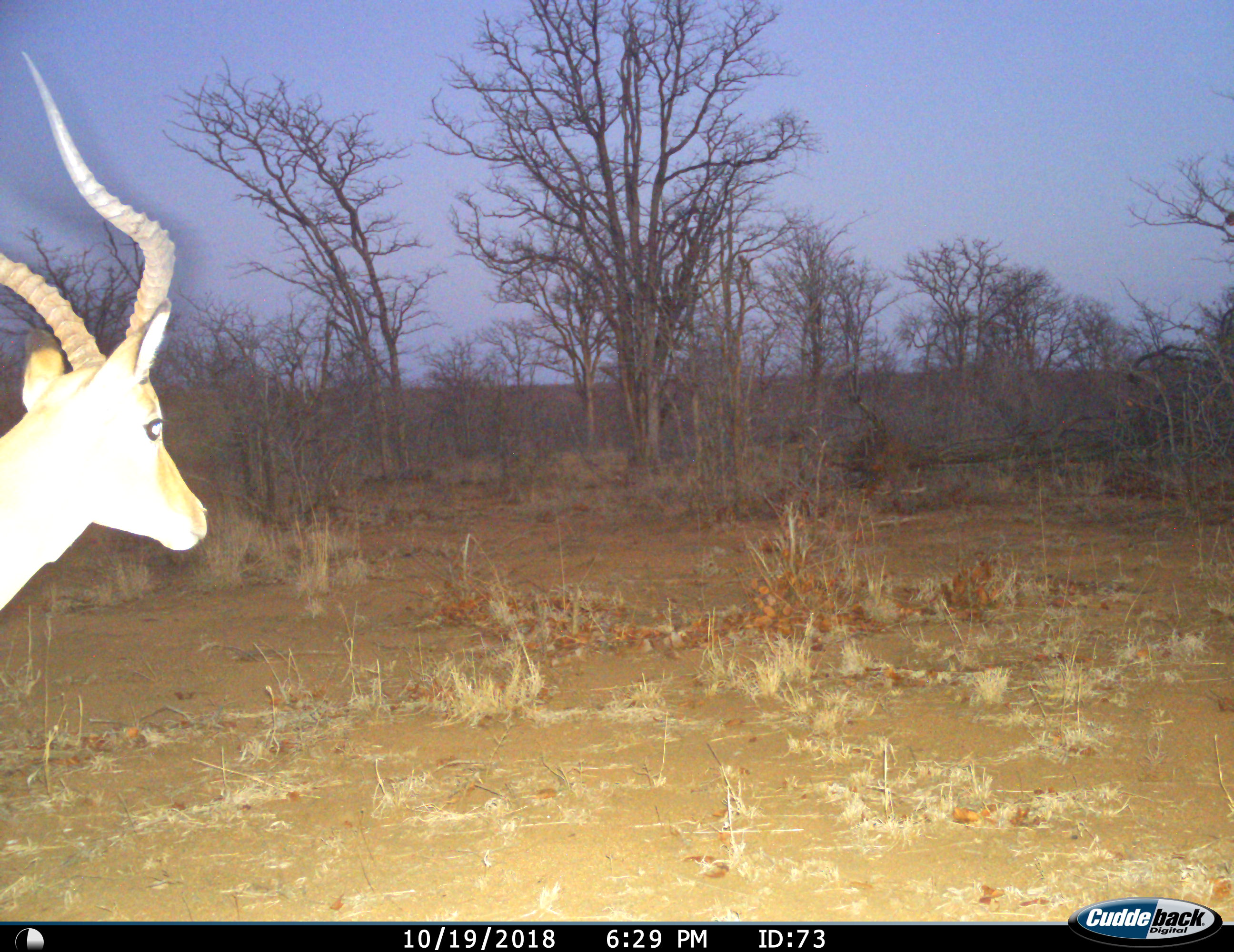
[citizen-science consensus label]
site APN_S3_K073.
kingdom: Animalia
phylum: Chordata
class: Mammalia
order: Artiodactyla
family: Bovidae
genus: Aepyceros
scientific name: Aepyceros melampus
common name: impala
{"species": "impala (Aepyceros melampus)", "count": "1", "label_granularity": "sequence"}